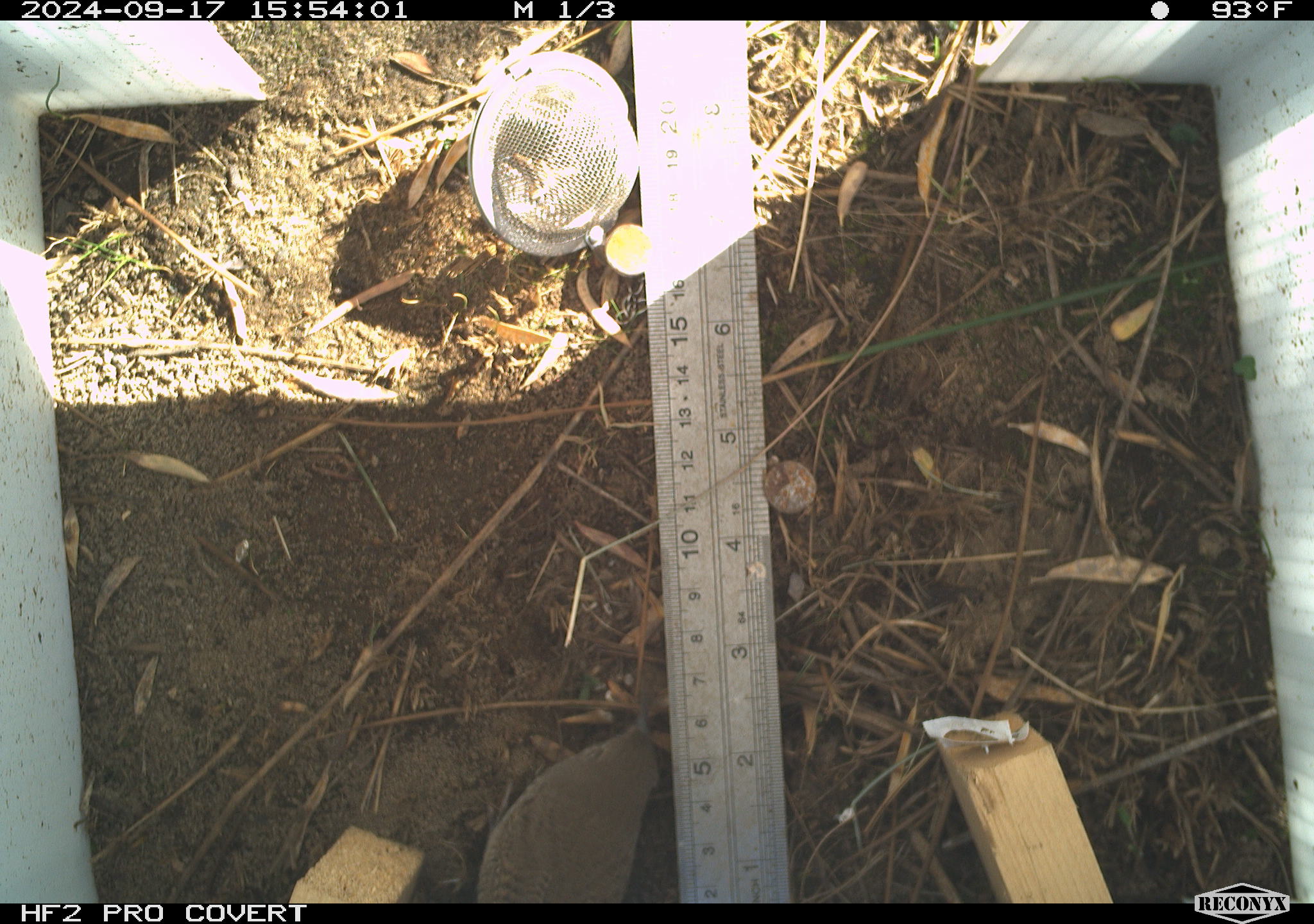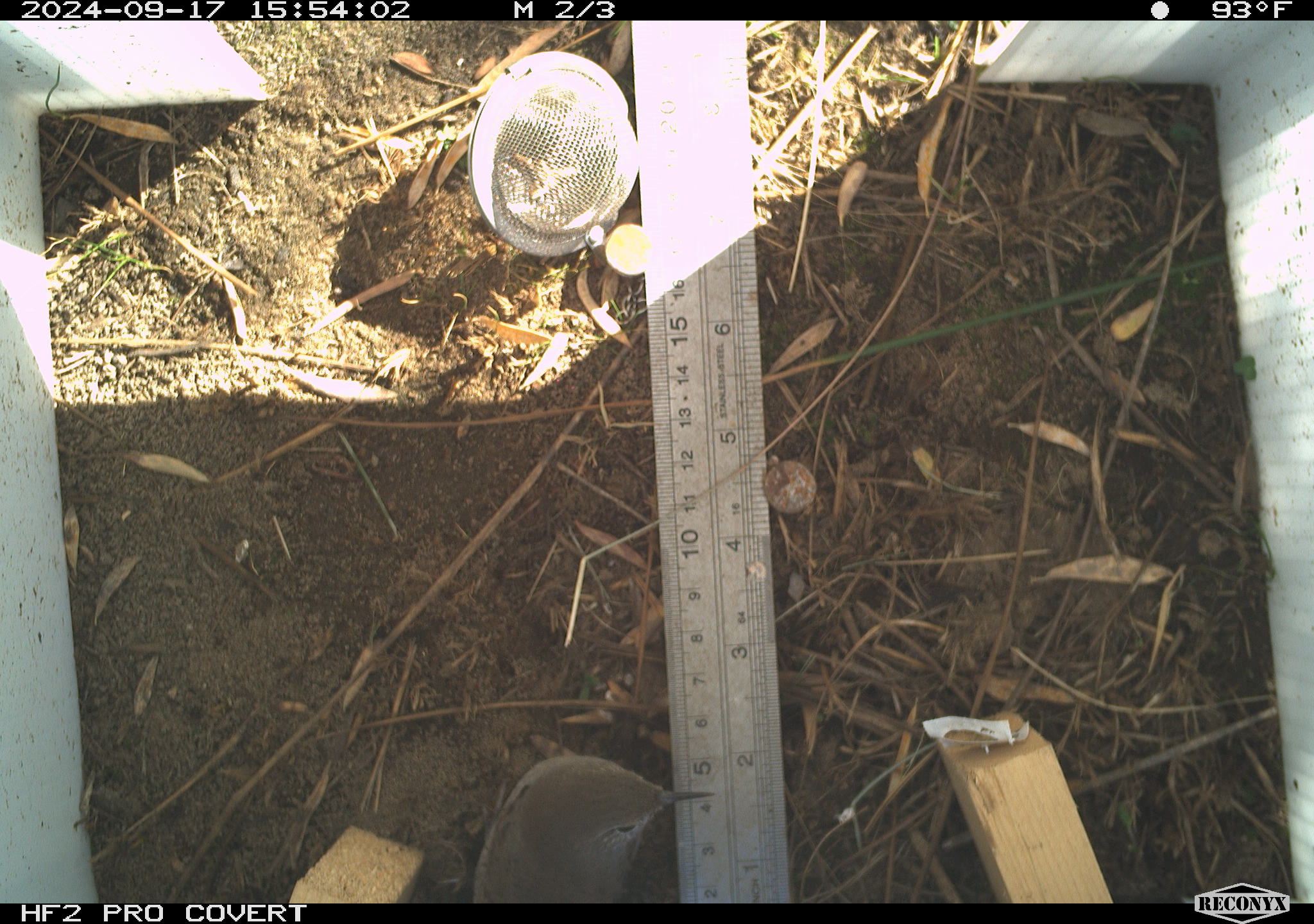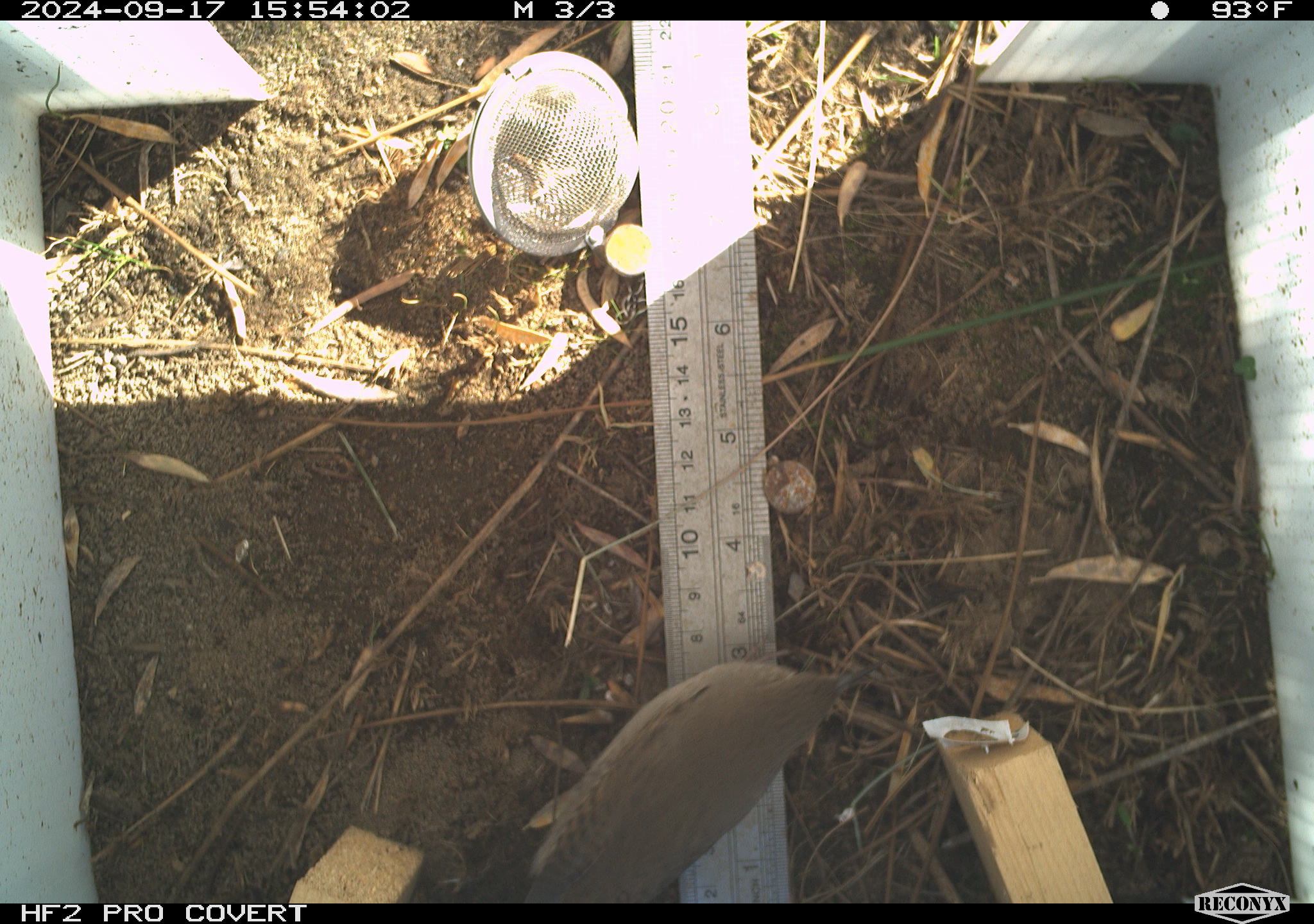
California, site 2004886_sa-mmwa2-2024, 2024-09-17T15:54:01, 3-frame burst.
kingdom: Animalia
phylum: Chordata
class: Aves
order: Passeriformes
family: Troglodytidae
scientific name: Troglodytidae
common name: wren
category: troglodytidae family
Troglodytidae family (wren) (Troglodytidae).